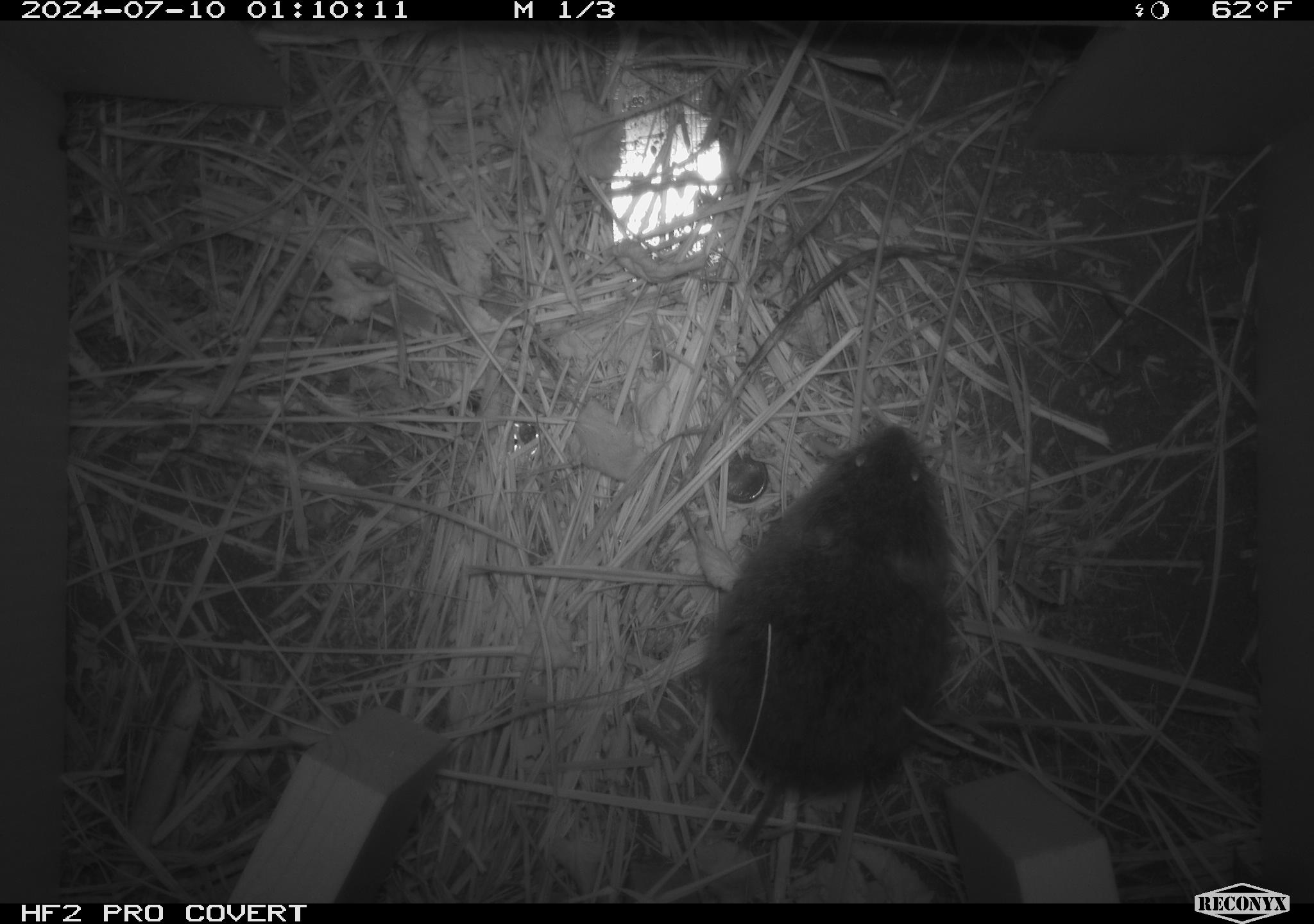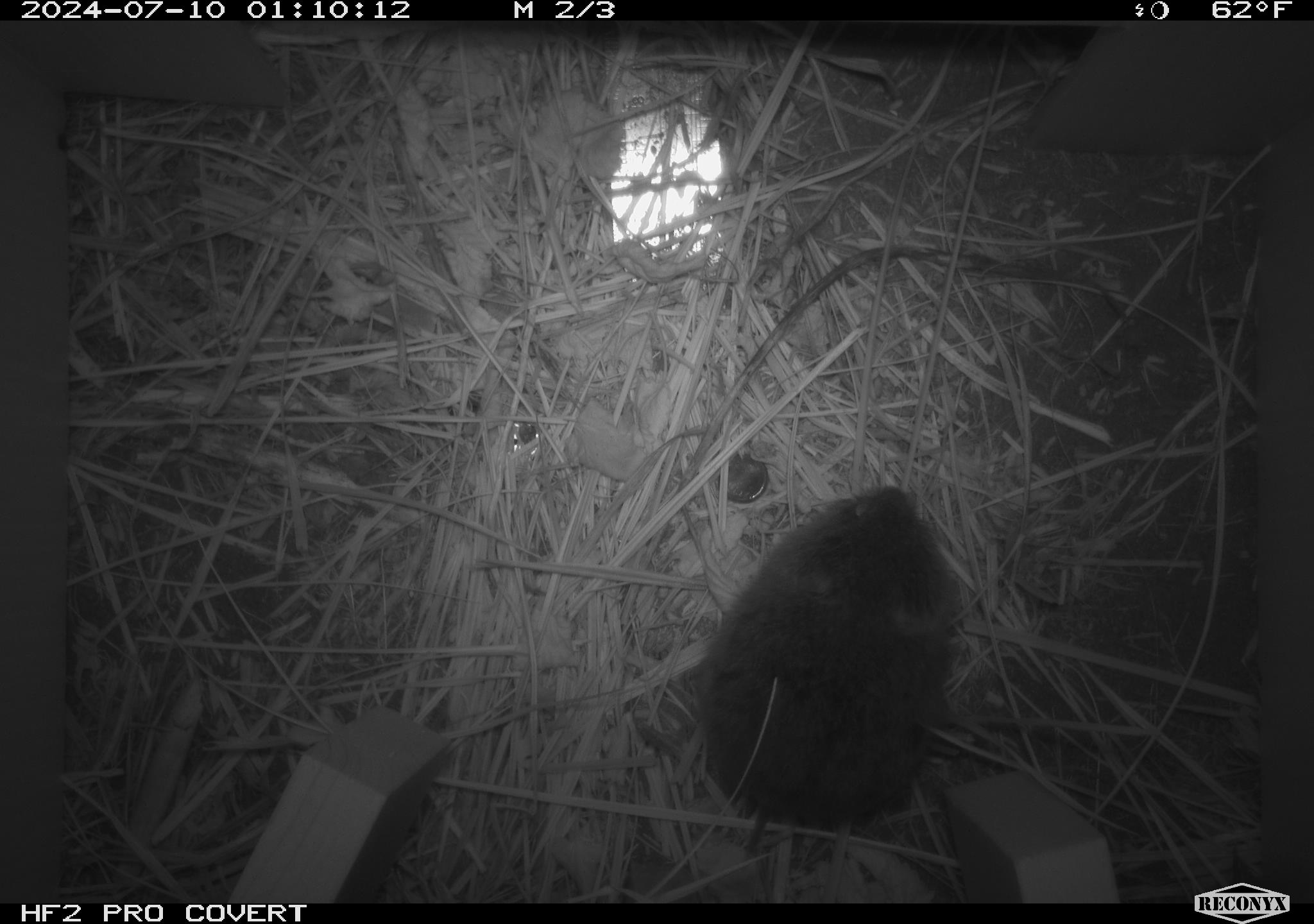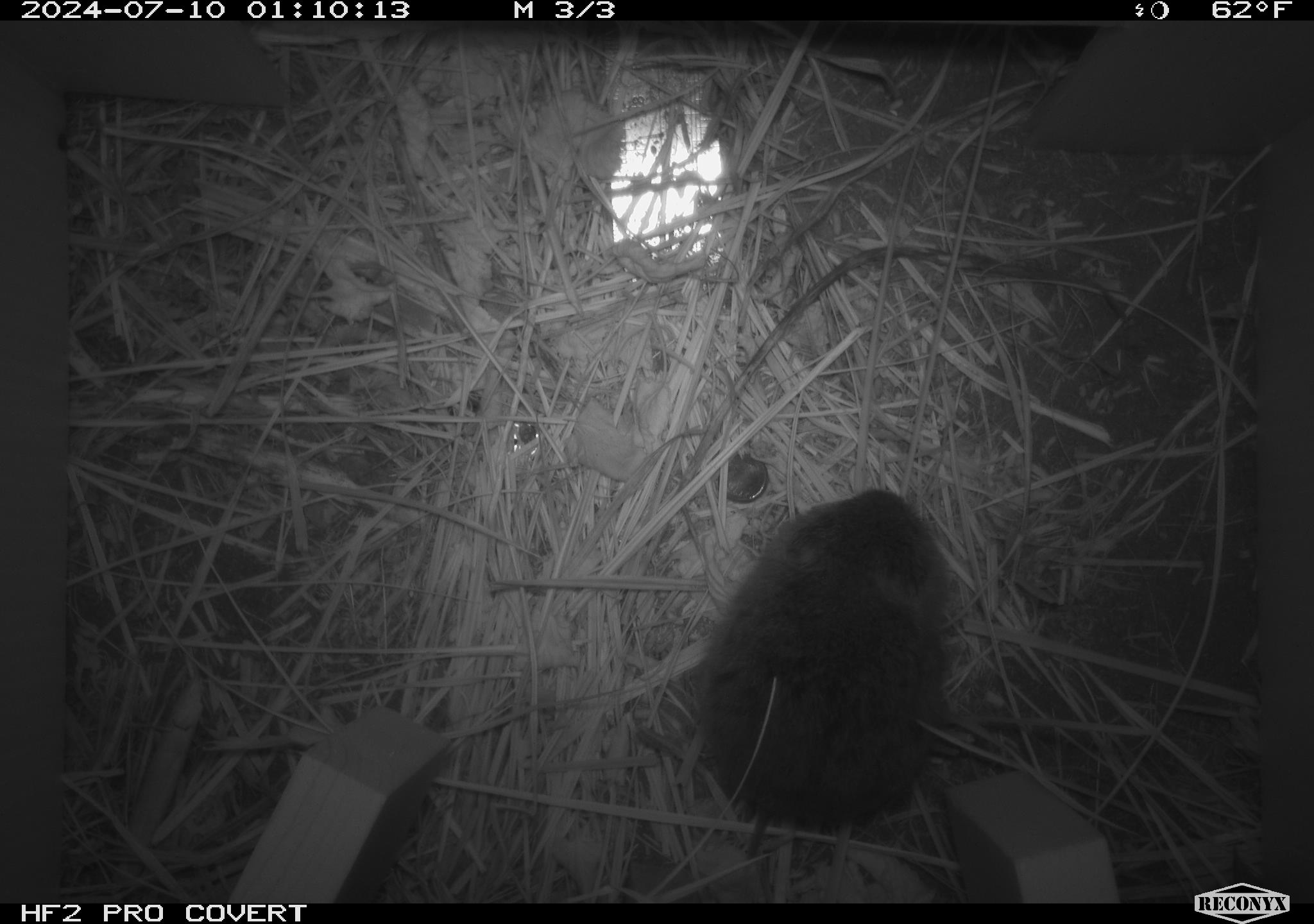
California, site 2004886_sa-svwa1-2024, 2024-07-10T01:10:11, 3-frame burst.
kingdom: Animalia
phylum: Chordata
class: Mammalia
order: Rodentia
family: Cricetidae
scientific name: Arvicolinae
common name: voles, lemmings, and muskrats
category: arvicolinae subfamily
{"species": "arvicolinae subfamily (voles, lemmings, and muskrats) (Arvicolinae)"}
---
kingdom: Animalia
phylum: Arthropoda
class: Malacostraca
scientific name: Malacostraca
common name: amphipods, crabs, isopods, krill, lobsters and shrimps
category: malacostracan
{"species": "malacostracan (amphipods, crabs, isopods, krill, lobsters and shrimps) (Malacostraca)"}